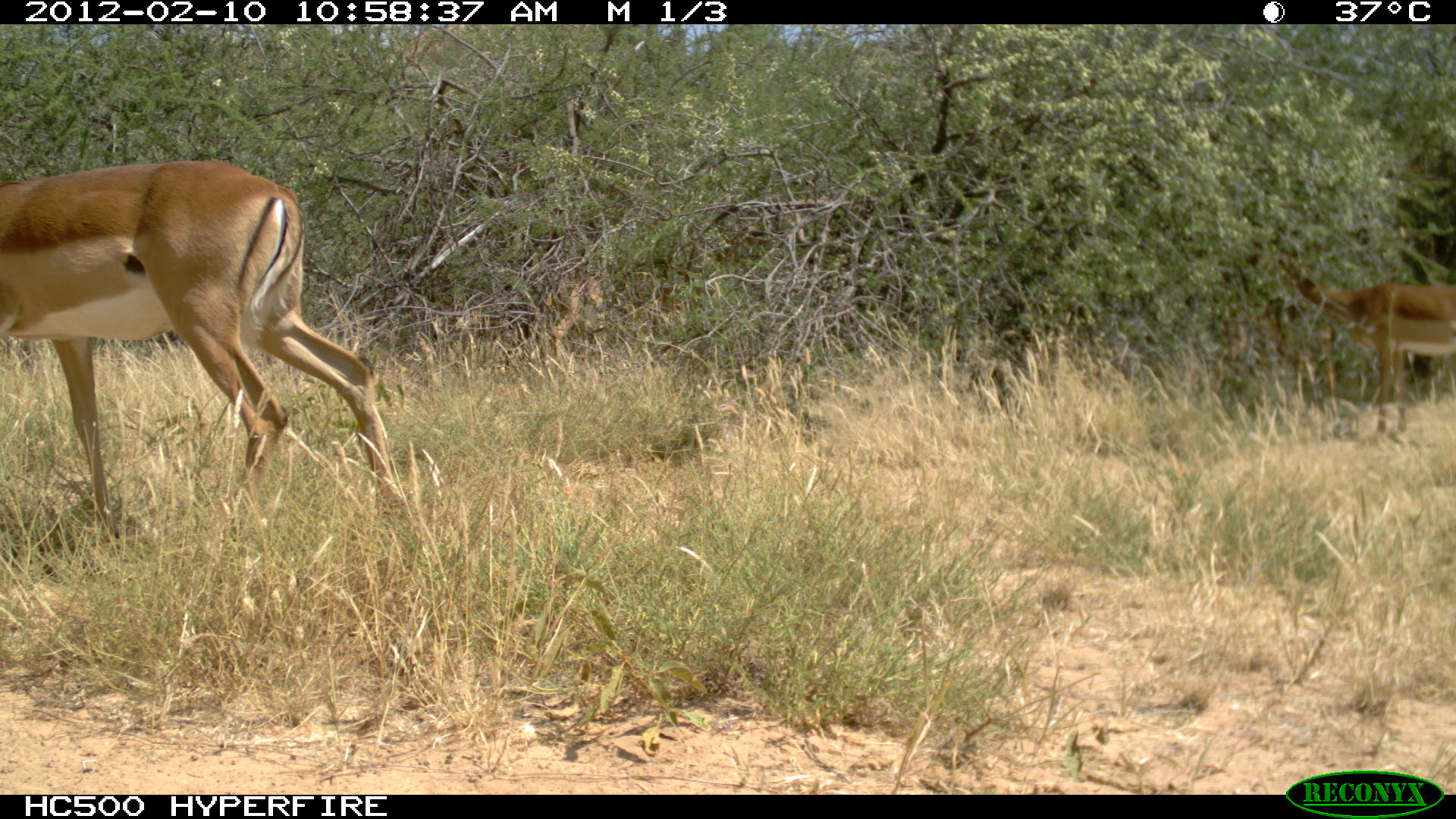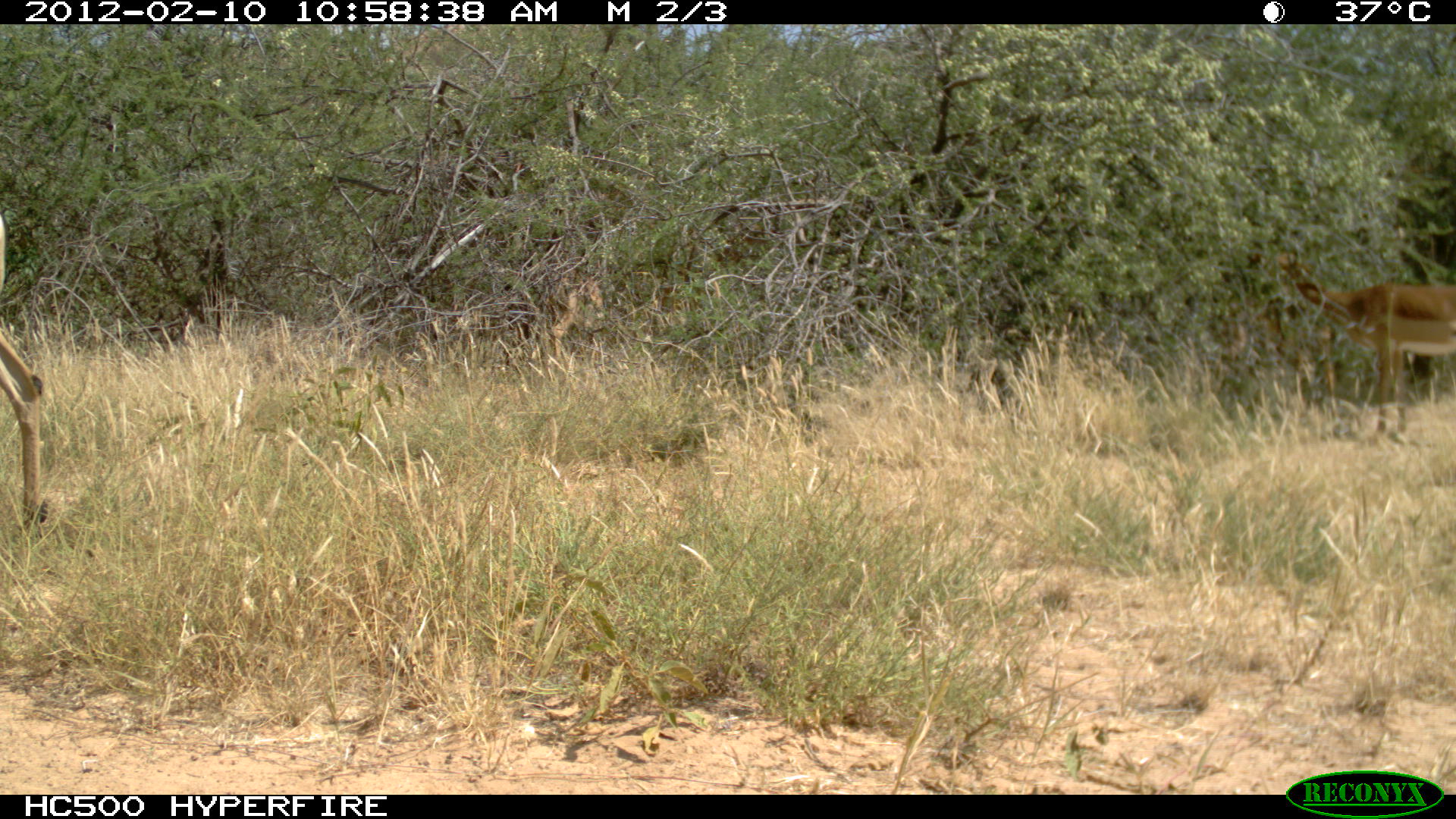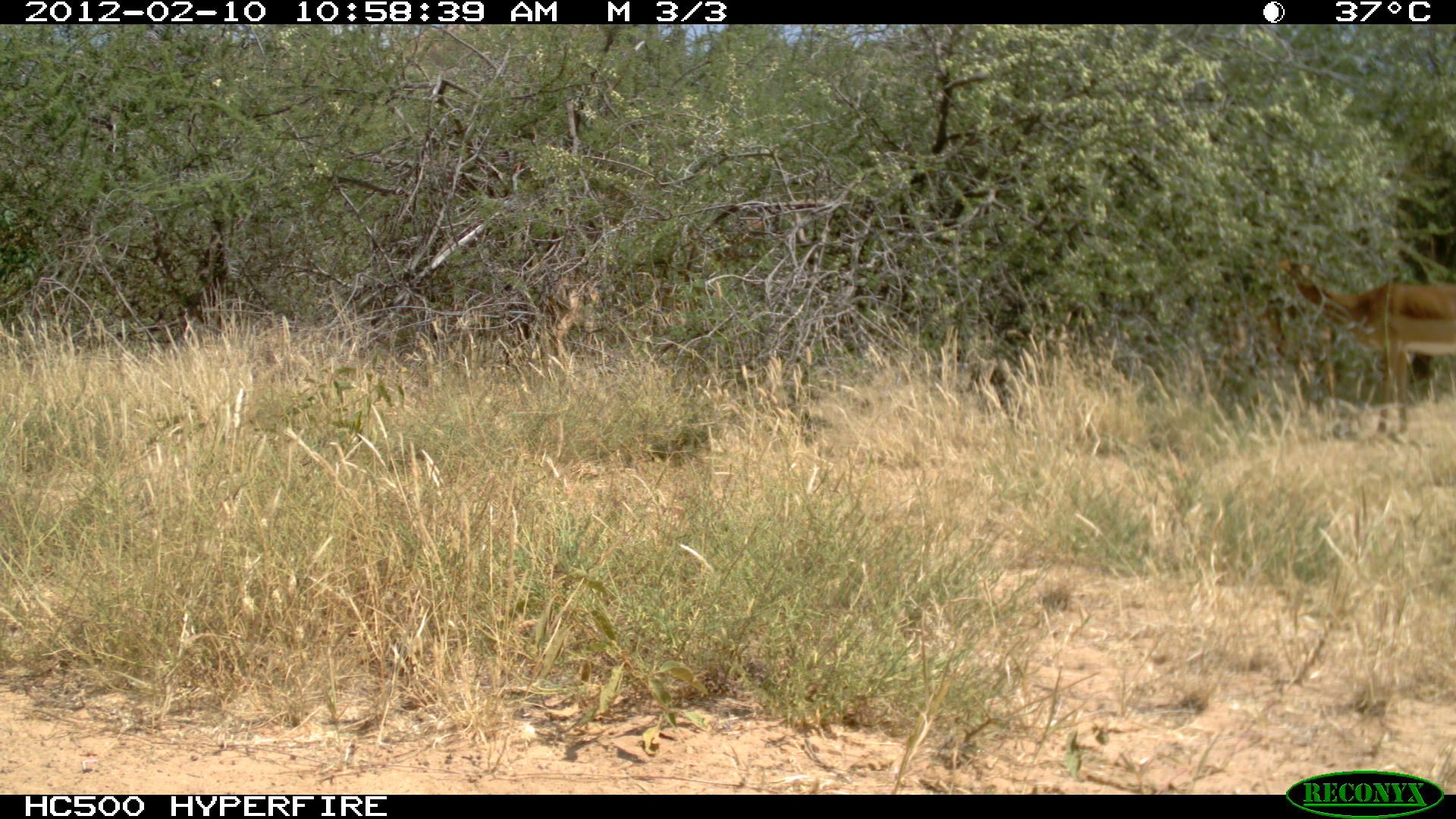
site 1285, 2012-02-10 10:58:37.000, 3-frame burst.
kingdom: Animalia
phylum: Chordata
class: Mammalia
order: Artiodactyla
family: Bovidae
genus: Aepyceros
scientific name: Aepyceros melampus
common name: impala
Aepyceros melampus (impala), count 2.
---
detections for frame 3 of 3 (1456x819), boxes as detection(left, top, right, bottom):
aepyceros melampus: detection(1273, 247, 1456, 446); detection(1181, 282, 1338, 416)